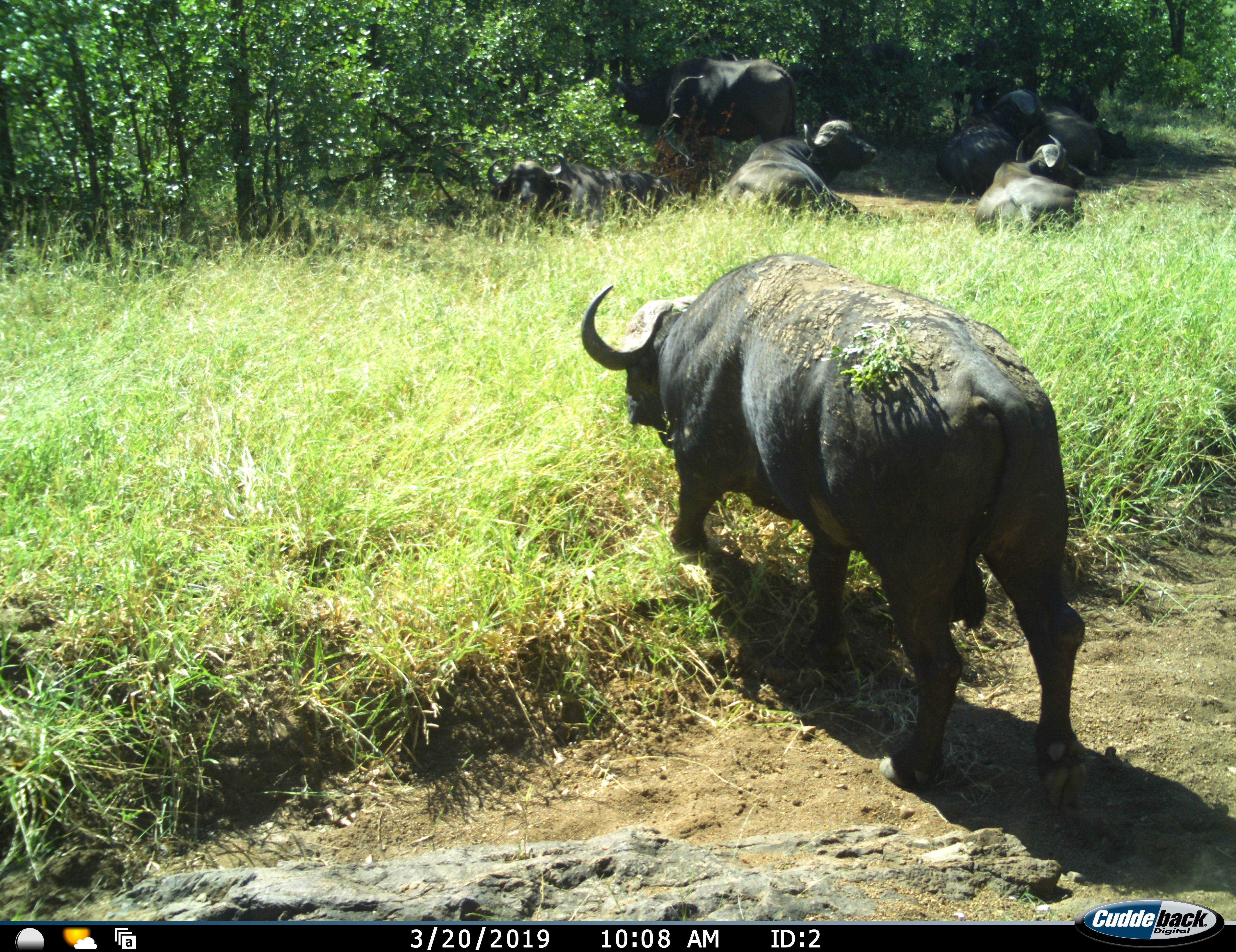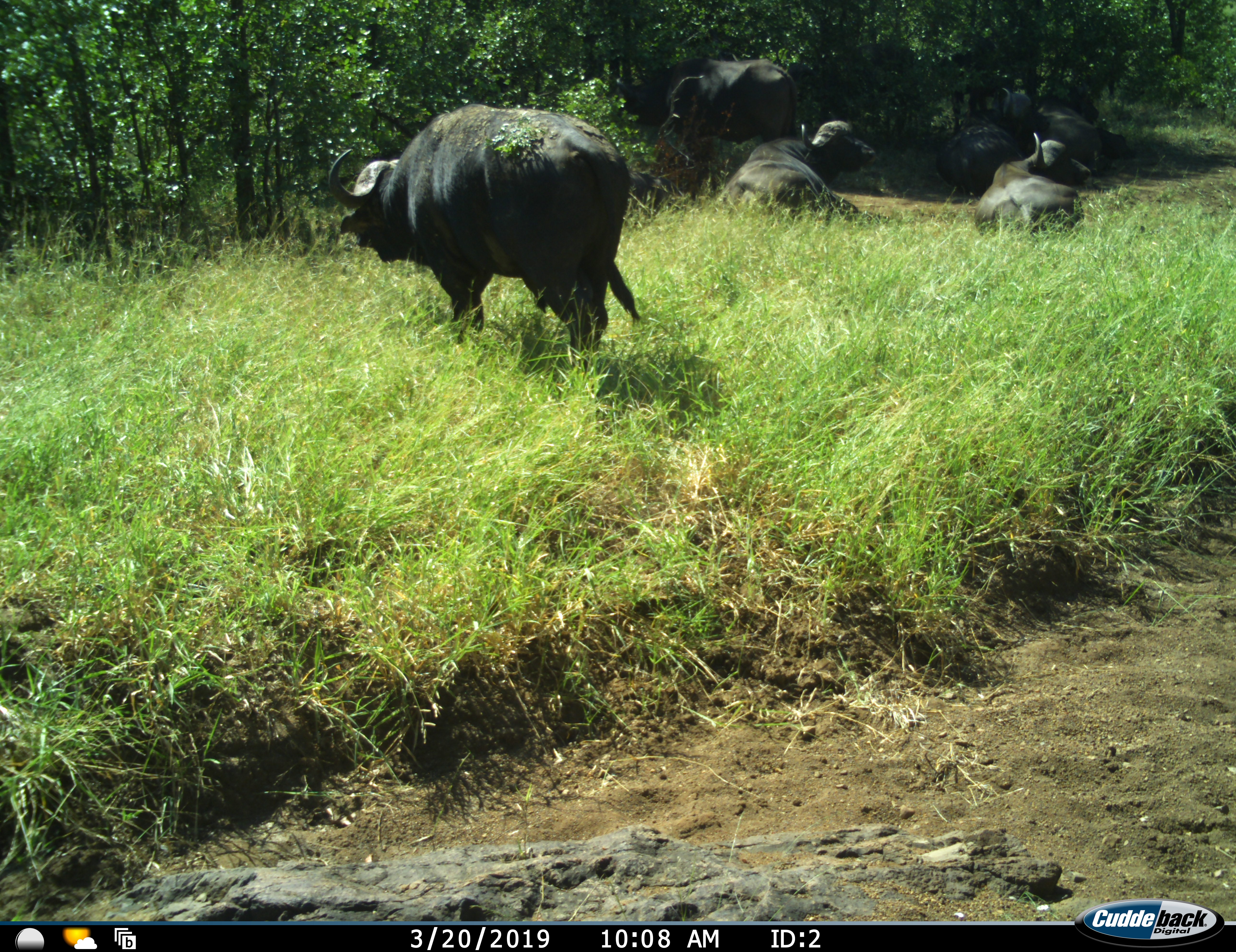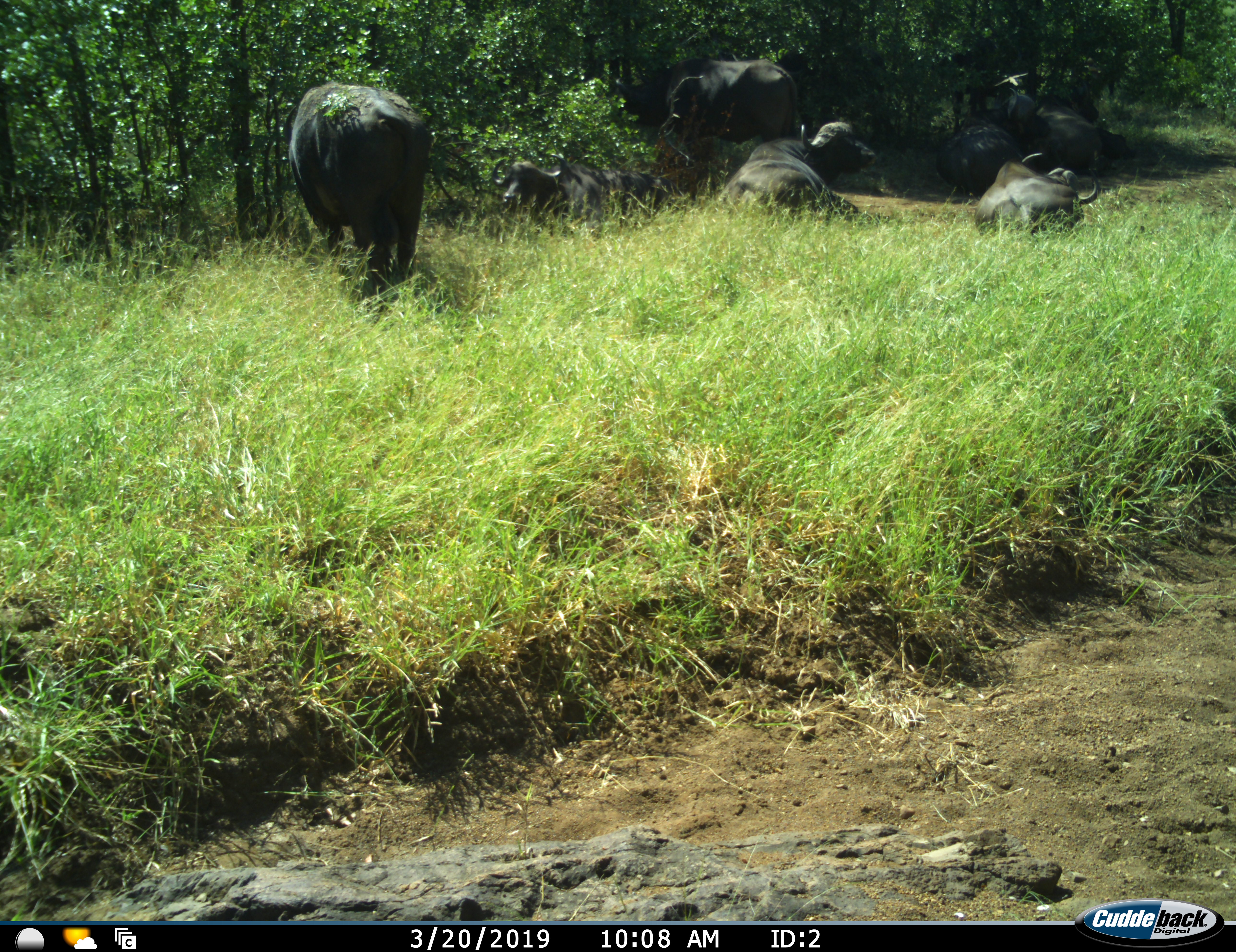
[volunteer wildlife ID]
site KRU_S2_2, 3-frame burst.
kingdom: Animalia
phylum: Chordata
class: Mammalia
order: Artiodactyla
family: Bovidae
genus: Syncerus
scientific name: Syncerus caffer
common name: african buffalo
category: buffalo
Buffalo (african buffalo) (Syncerus caffer), count 7. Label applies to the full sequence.